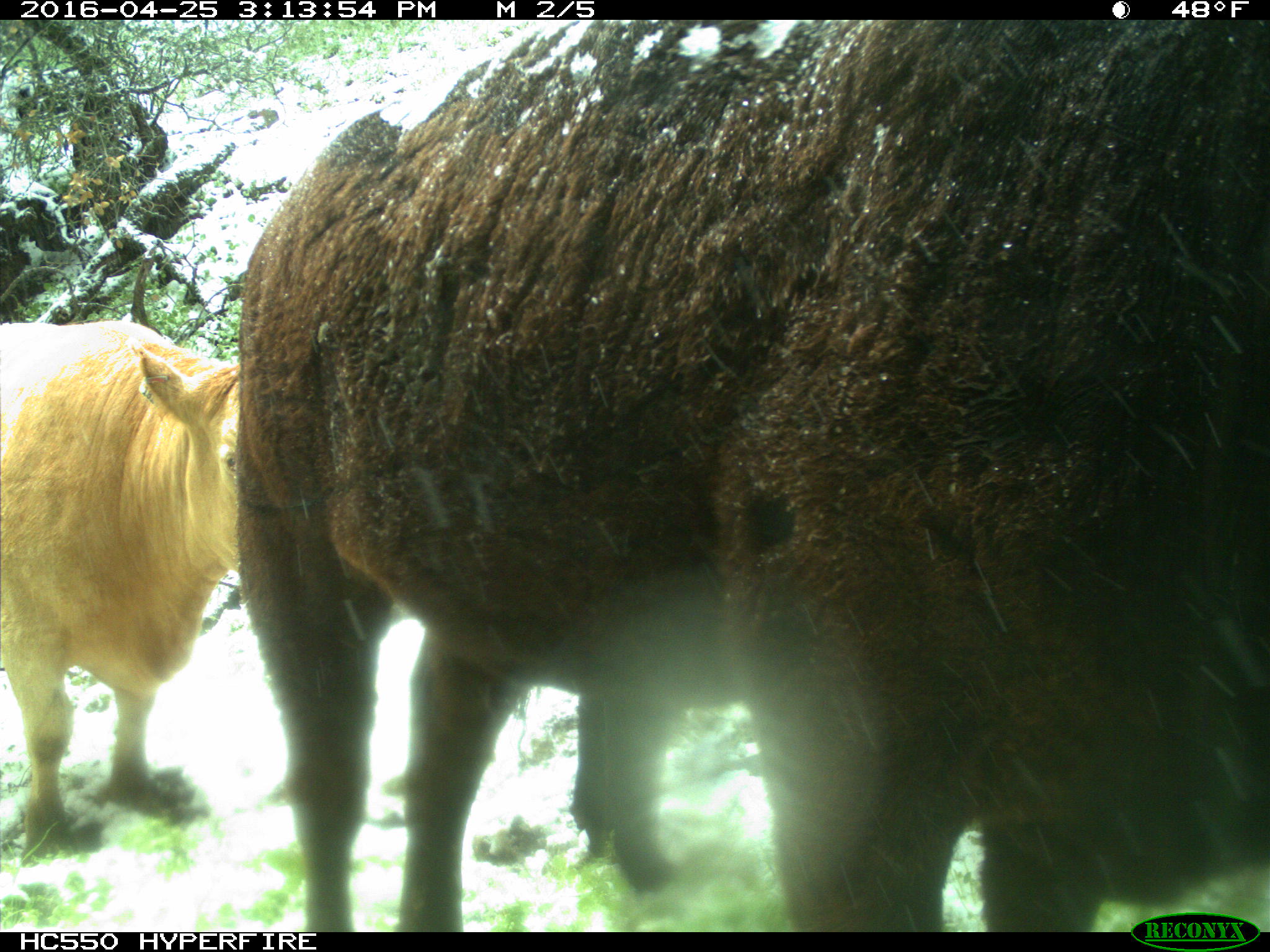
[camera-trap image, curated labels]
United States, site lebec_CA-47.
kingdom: Animalia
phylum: Chordata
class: Mammalia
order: Artiodactyla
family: Bovidae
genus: Bos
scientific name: Bos taurus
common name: domestic cow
Bos taurus (domestic cow).